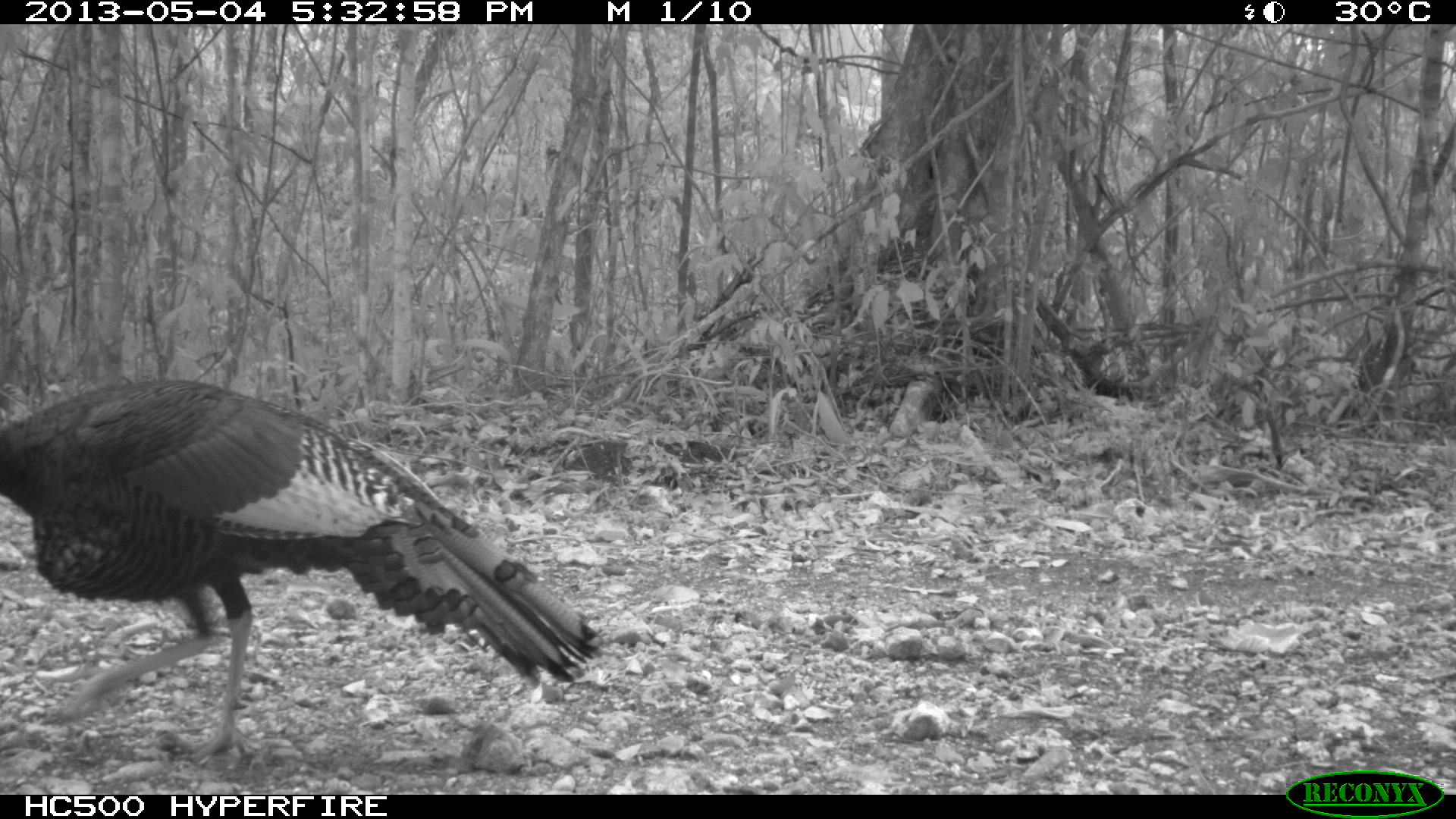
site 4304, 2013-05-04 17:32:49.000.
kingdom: Animalia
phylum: Chordata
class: Aves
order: Galliformes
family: Phasianidae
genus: Meleagris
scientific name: Meleagris ocellata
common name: ocellated turkey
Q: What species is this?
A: Meleagris ocellata (ocellated turkey).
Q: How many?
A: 1.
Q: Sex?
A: Male.